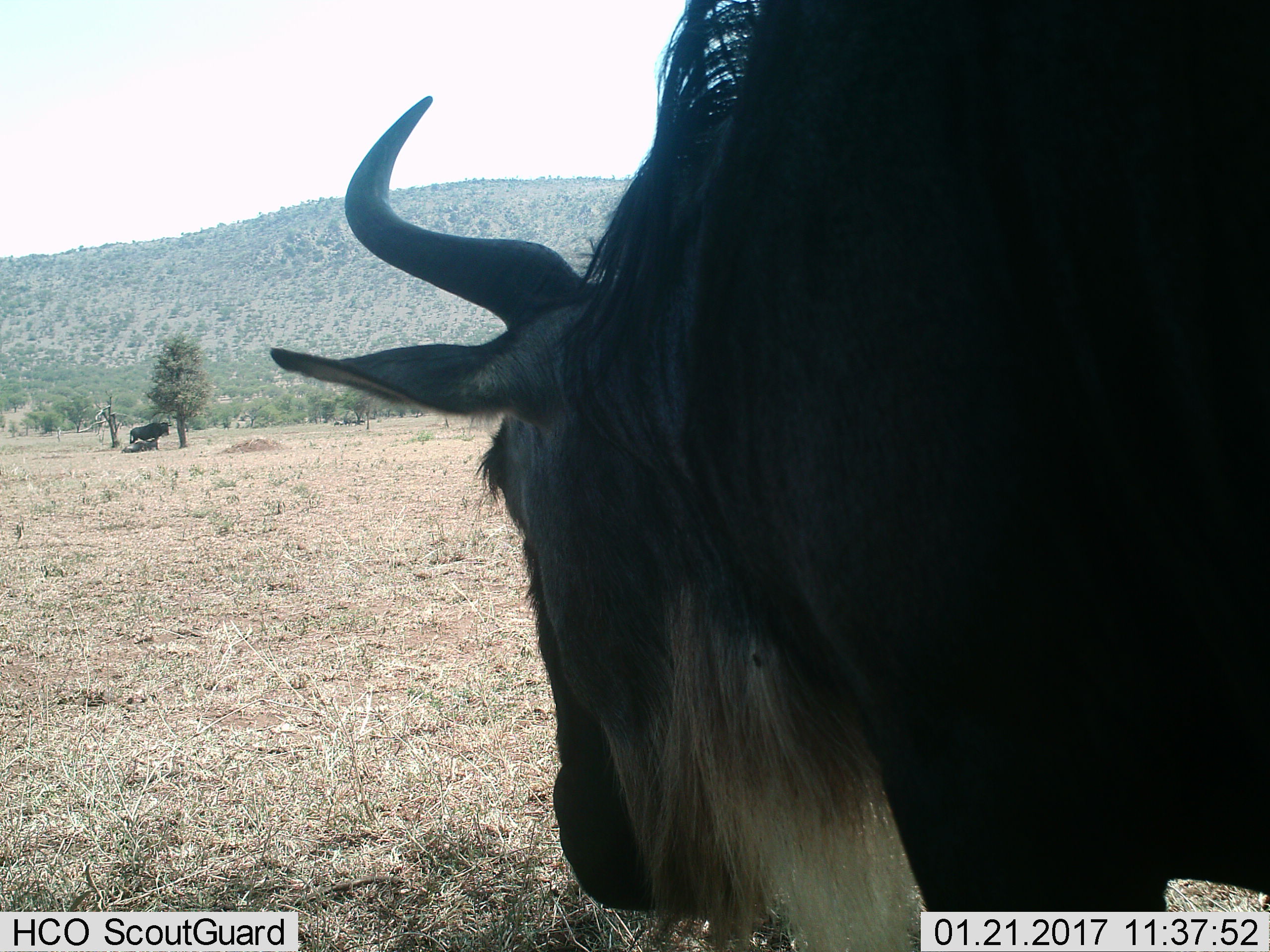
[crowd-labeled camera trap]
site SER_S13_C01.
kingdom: Animalia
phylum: Chordata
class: Mammalia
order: Artiodactyla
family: Bovidae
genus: Connochaetes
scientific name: Connochaetes taurinus taurinus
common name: blue wildebeest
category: wildebeestblue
Wildebeestblue (blue wildebeest) (Connochaetes taurinus taurinus), count 3. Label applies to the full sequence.